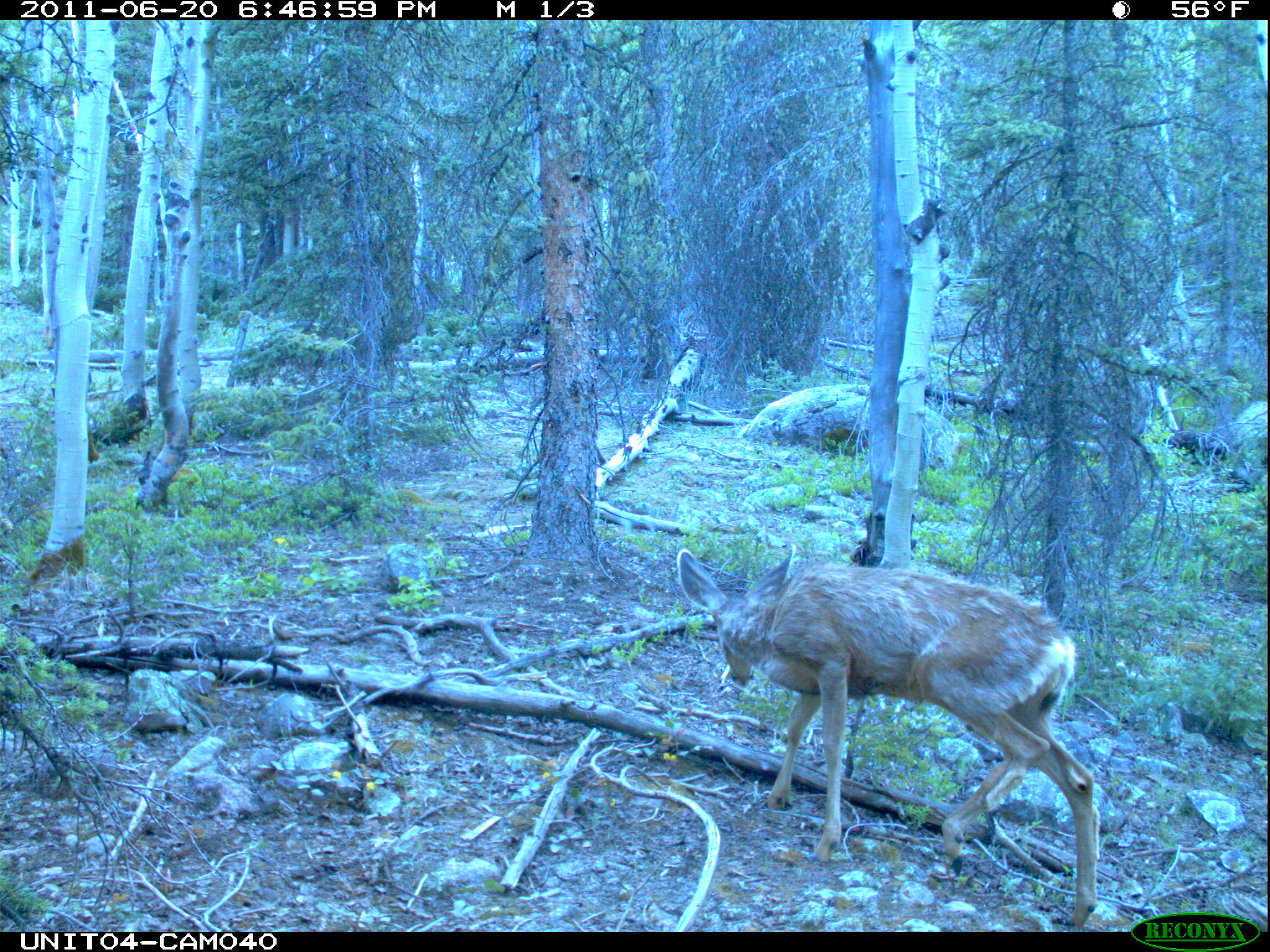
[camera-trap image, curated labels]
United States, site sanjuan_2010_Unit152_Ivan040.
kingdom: Animalia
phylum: Chordata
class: Mammalia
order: Artiodactyla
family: Cervidae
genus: Odocoileus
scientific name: Odocoileus hemionus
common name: mule deer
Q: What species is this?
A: Odocoileus hemionus (mule deer).